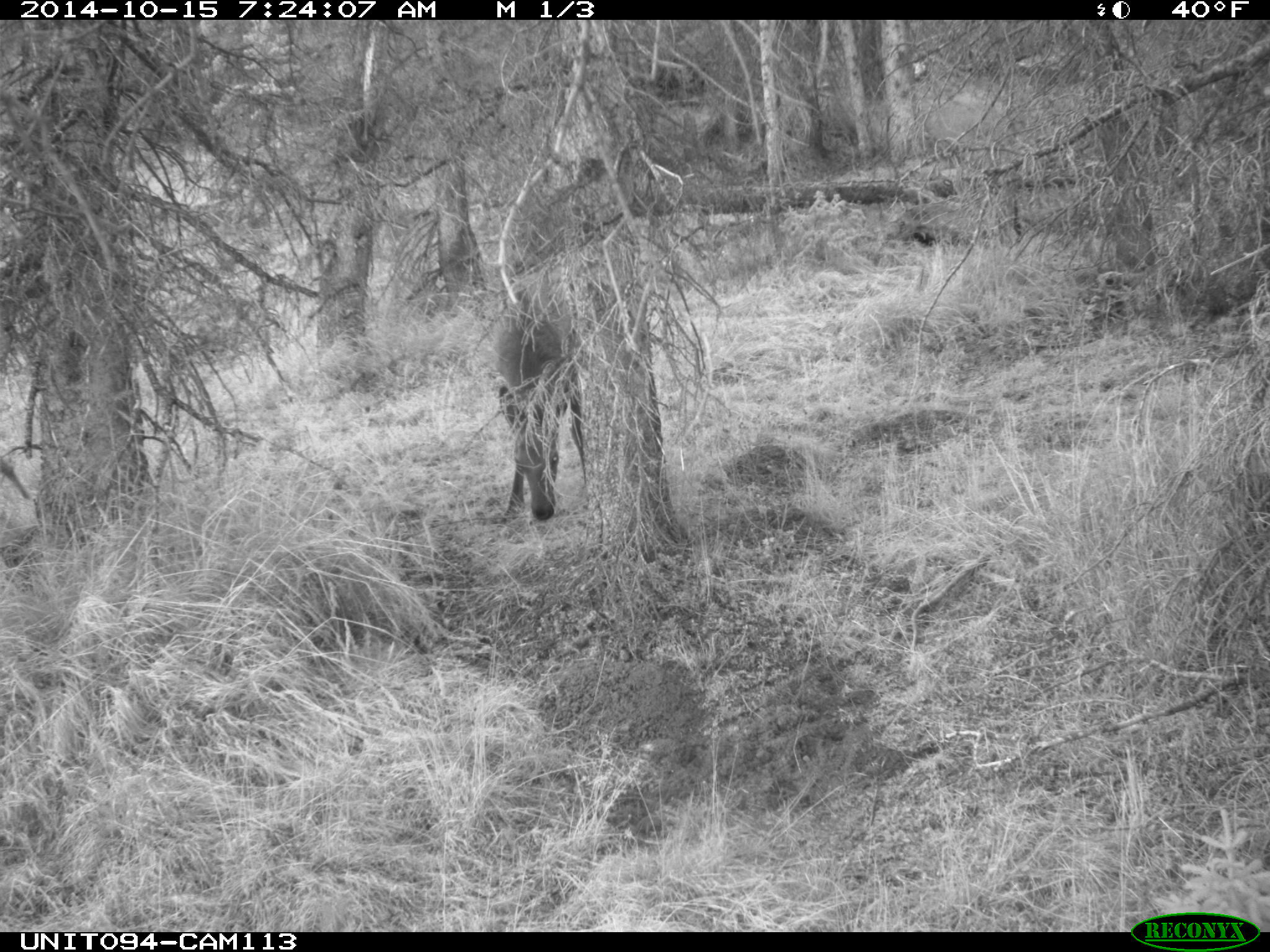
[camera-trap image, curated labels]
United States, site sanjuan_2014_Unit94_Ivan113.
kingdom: Animalia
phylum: Chordata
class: Mammalia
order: Artiodactyla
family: Cervidae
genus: Cervus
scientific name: Cervus elaphus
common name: red deer